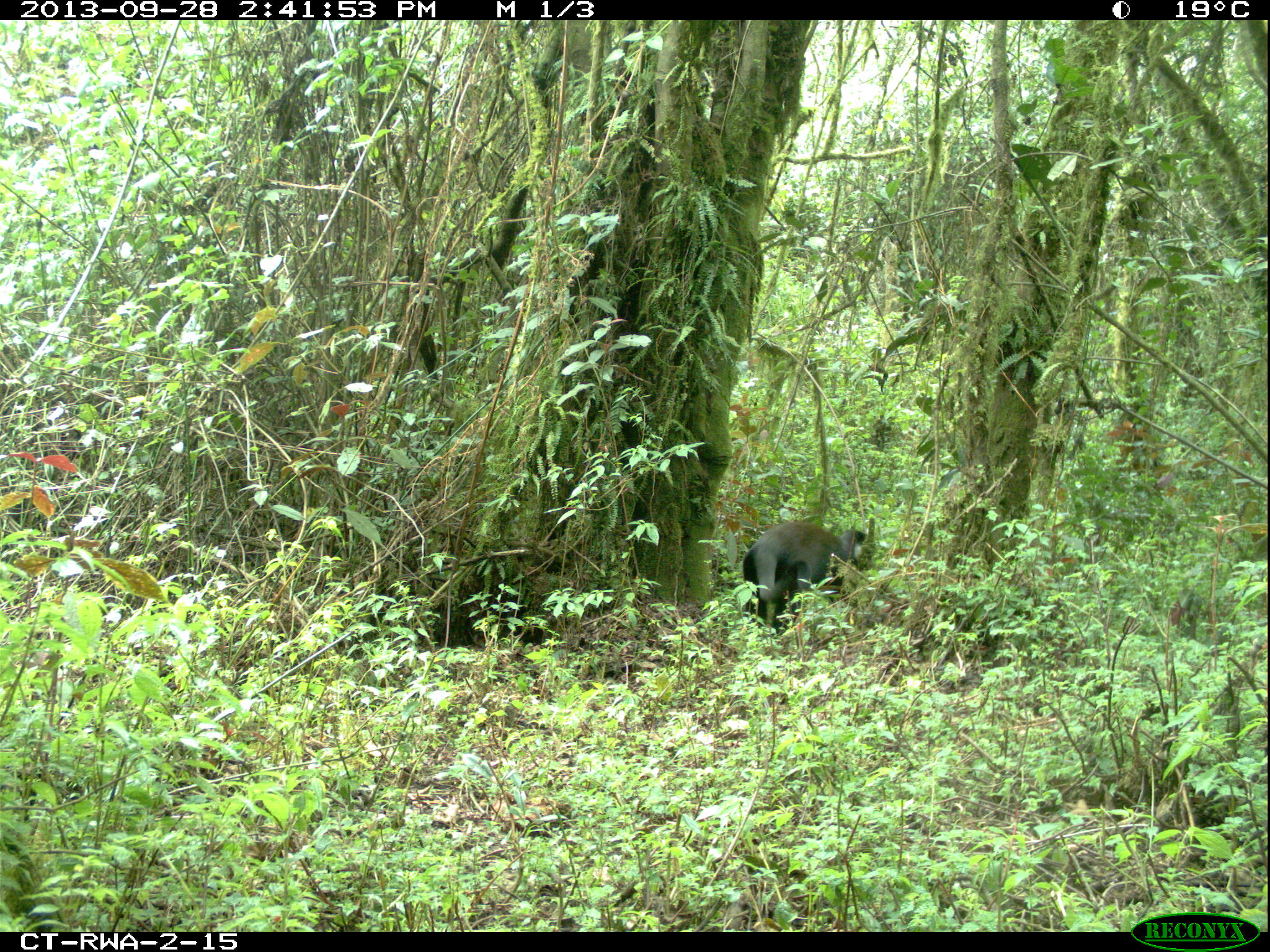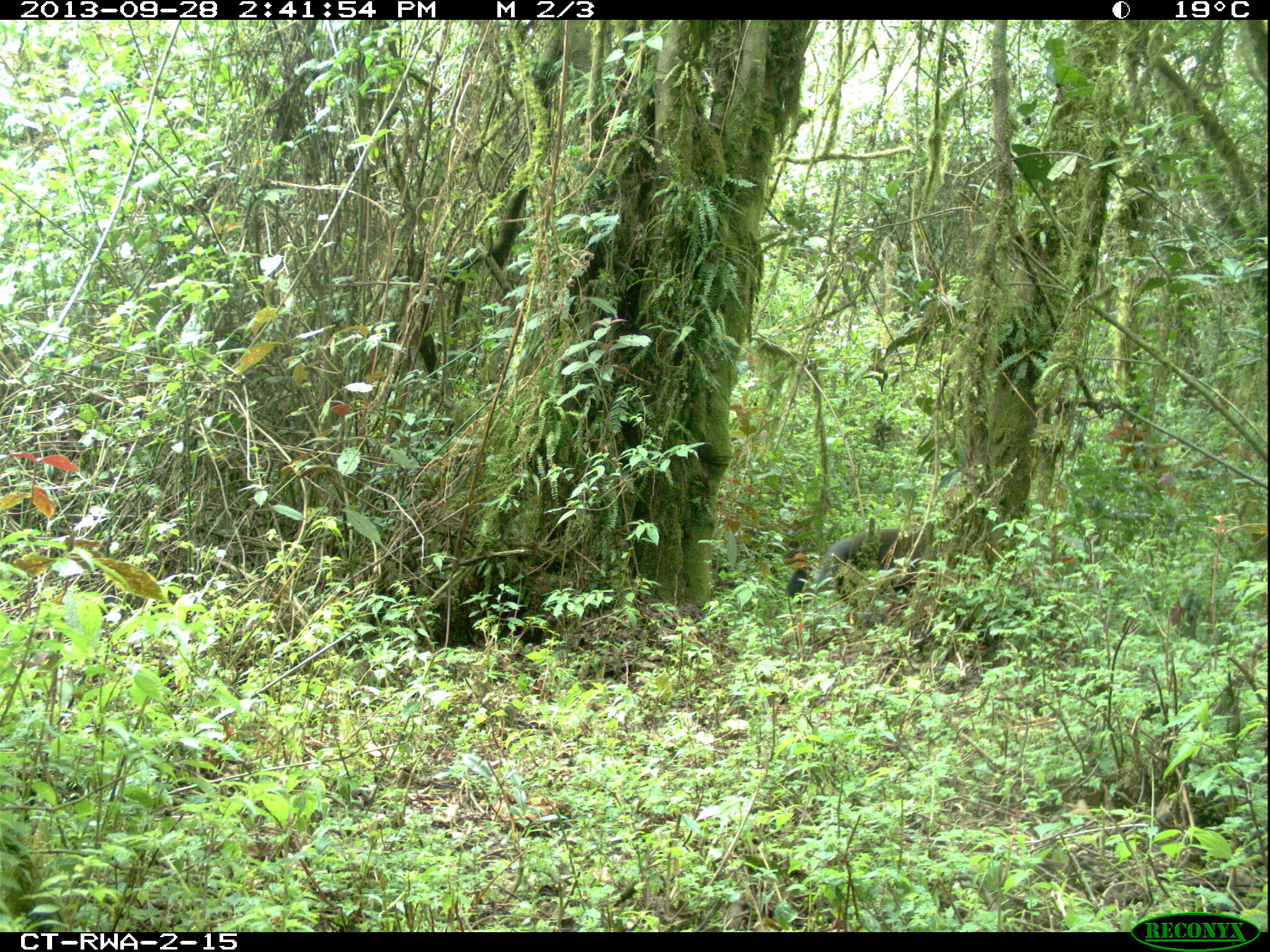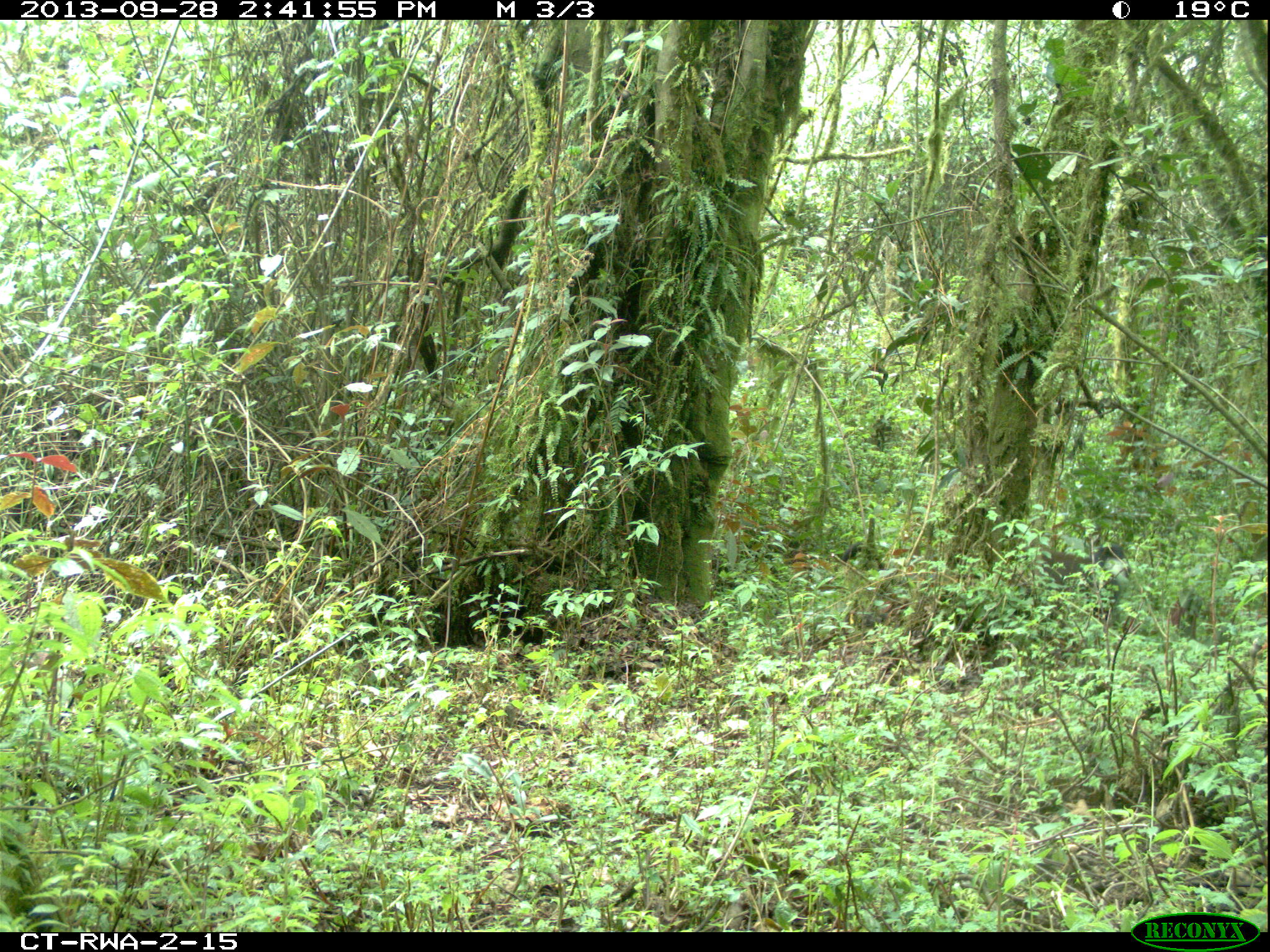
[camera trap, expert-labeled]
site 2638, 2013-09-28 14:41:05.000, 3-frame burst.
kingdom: Animalia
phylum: Chordata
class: Mammalia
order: Primates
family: Cercopithecidae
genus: Allochrocebus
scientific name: Allochrocebus lhoesti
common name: l'hoest's monkey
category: cercopithecus lhoesti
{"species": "cercopithecus lhoesti (l'hoest's monkey) (Allochrocebus lhoesti)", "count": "1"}